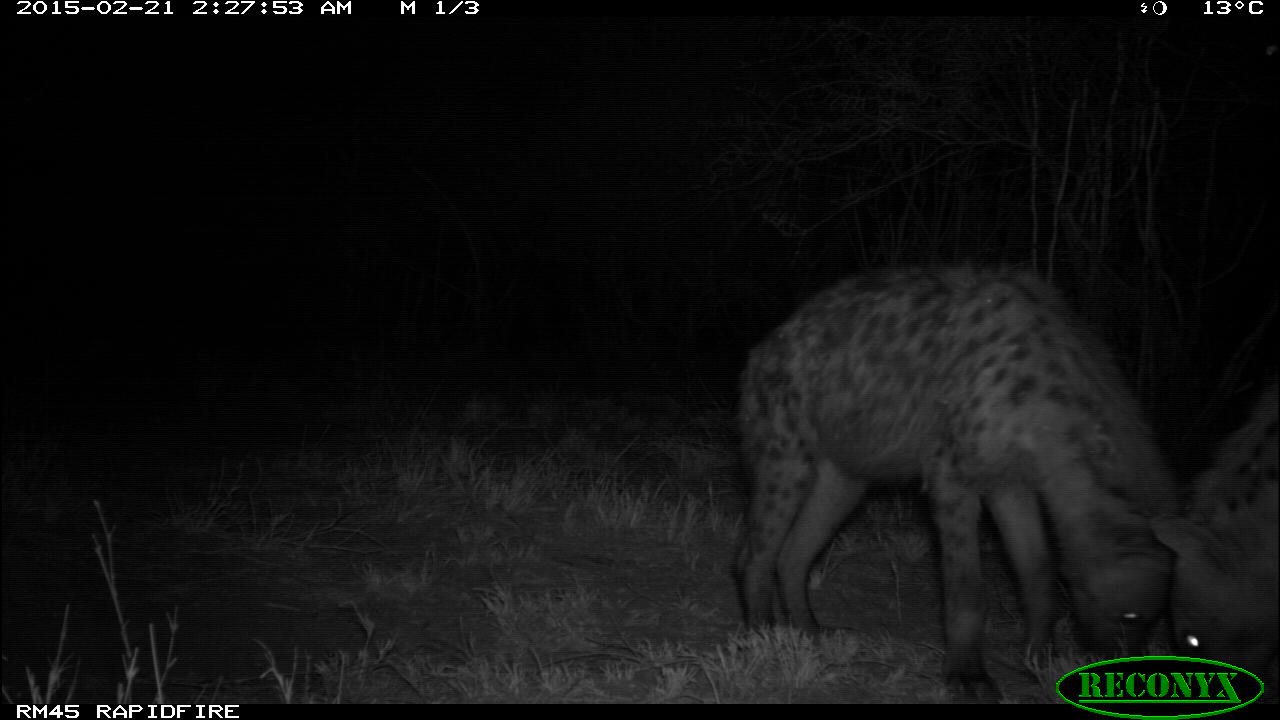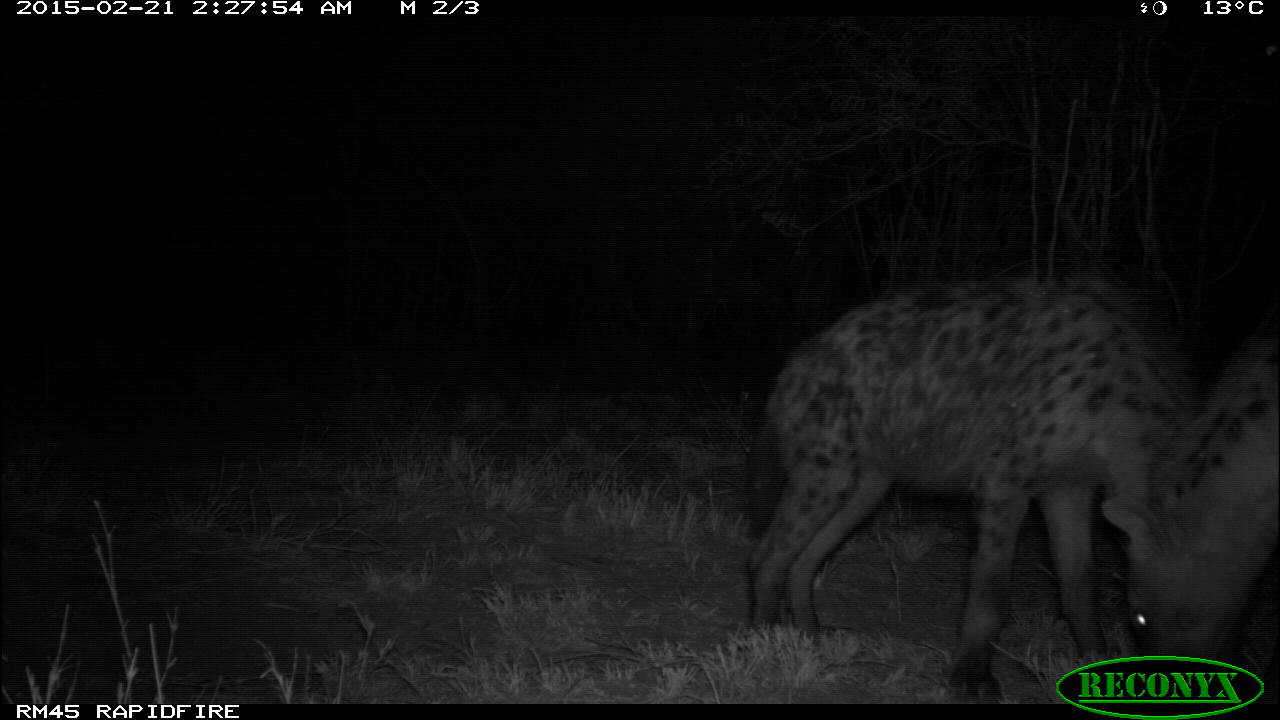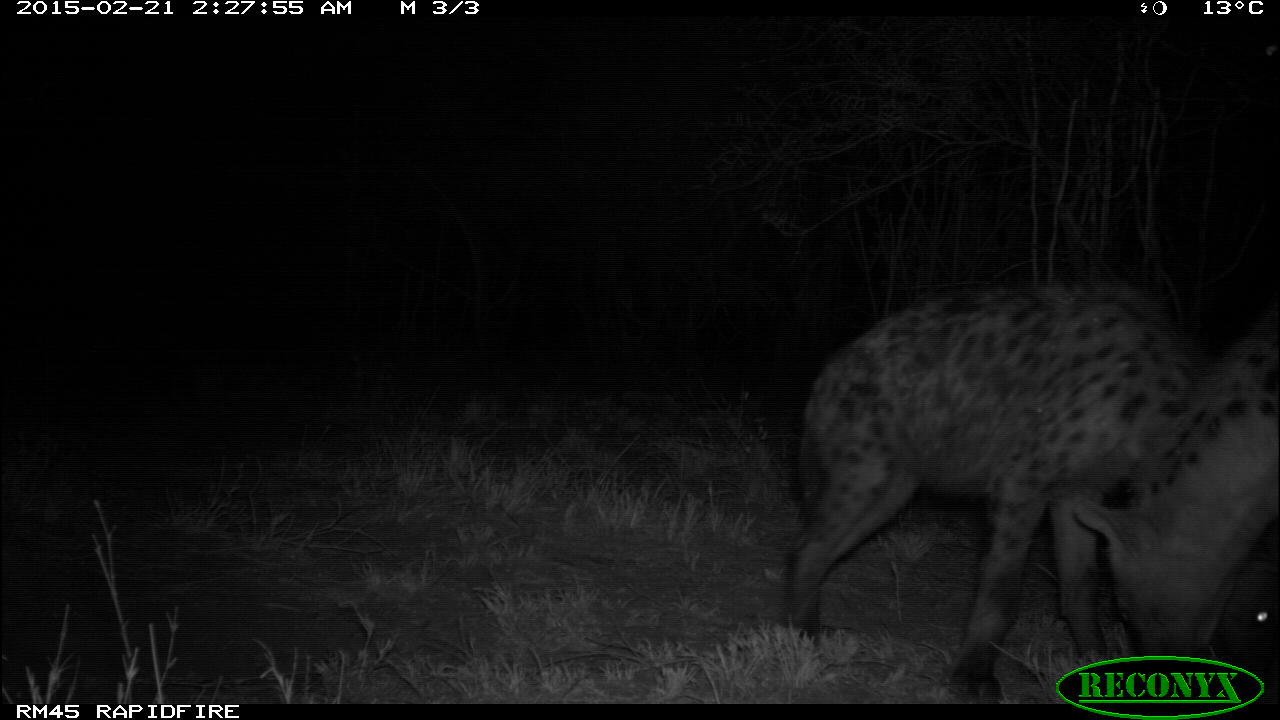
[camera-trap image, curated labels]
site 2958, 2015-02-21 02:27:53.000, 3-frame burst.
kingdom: Animalia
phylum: Chordata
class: Mammalia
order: Carnivora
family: Hyaenidae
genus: Crocuta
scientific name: Crocuta crocuta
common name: spotted hyena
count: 2